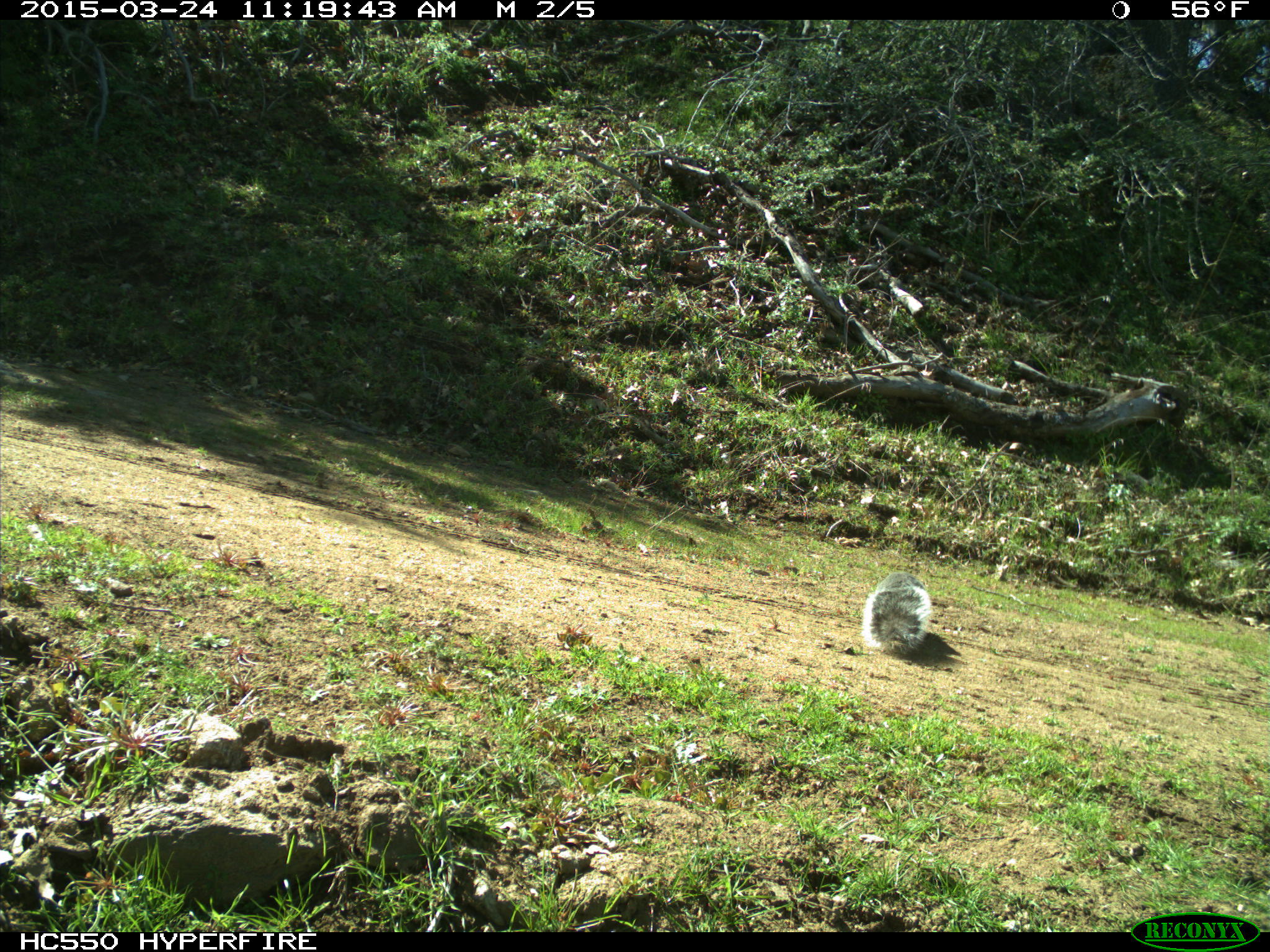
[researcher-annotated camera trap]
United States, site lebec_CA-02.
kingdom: Animalia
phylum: Chordata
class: Mammalia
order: Rodentia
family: Sciuridae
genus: Sciurus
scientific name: Sciurus carolinensis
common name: eastern gray squirrel